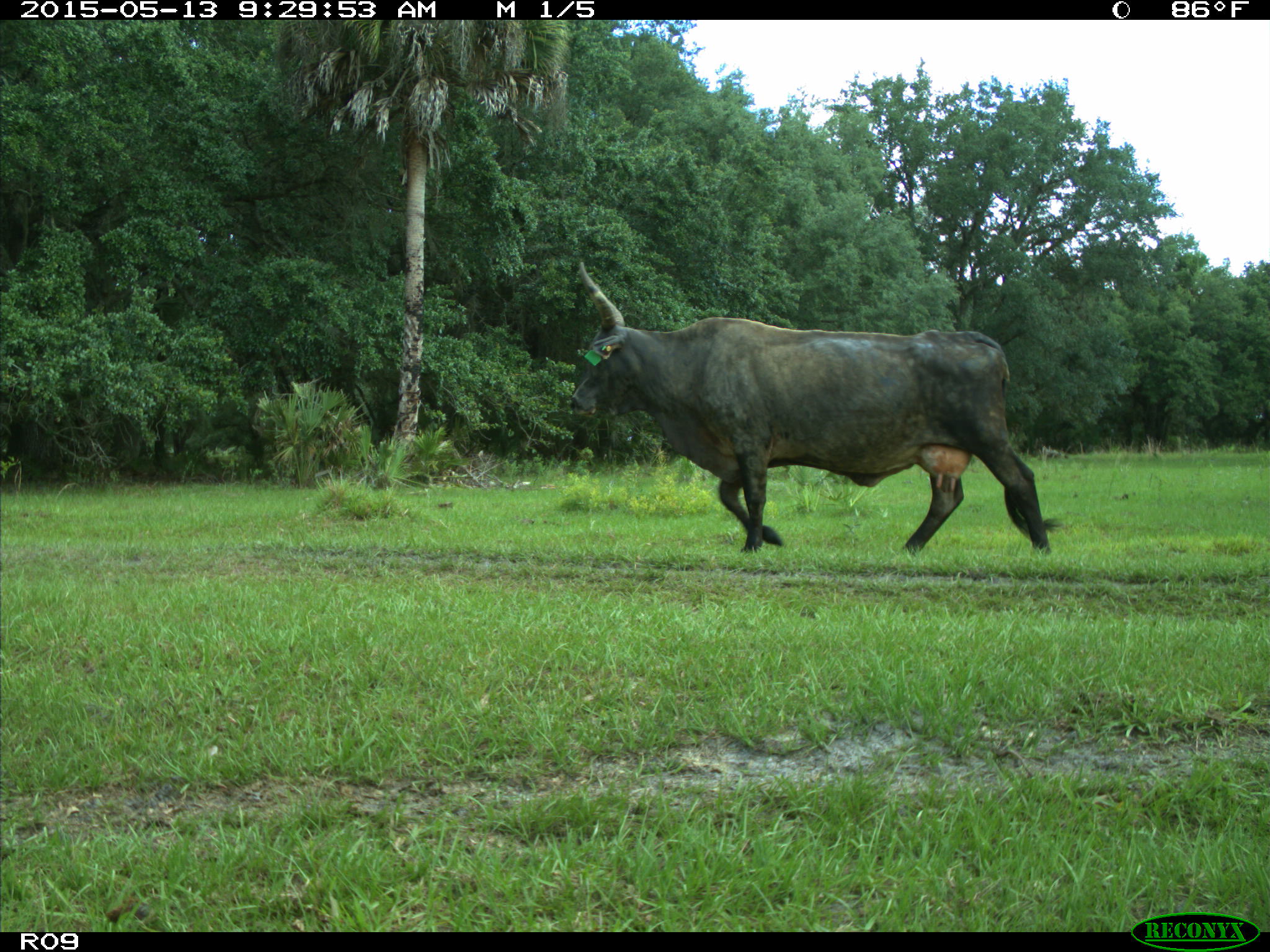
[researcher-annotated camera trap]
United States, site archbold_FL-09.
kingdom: Animalia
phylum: Chordata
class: Mammalia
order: Artiodactyla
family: Bovidae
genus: Bos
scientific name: Bos taurus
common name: domestic cow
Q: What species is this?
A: Bos taurus (domestic cow).